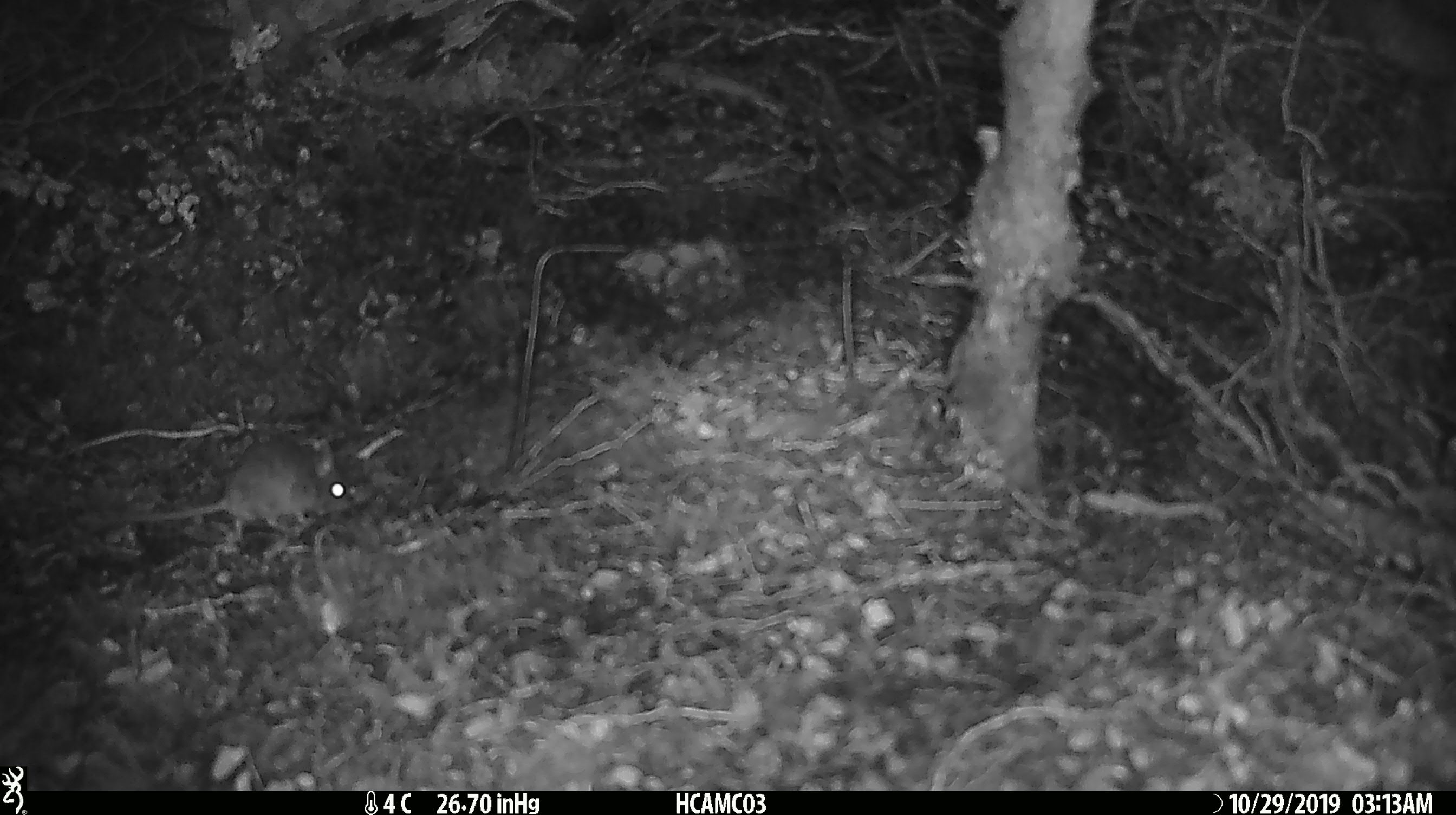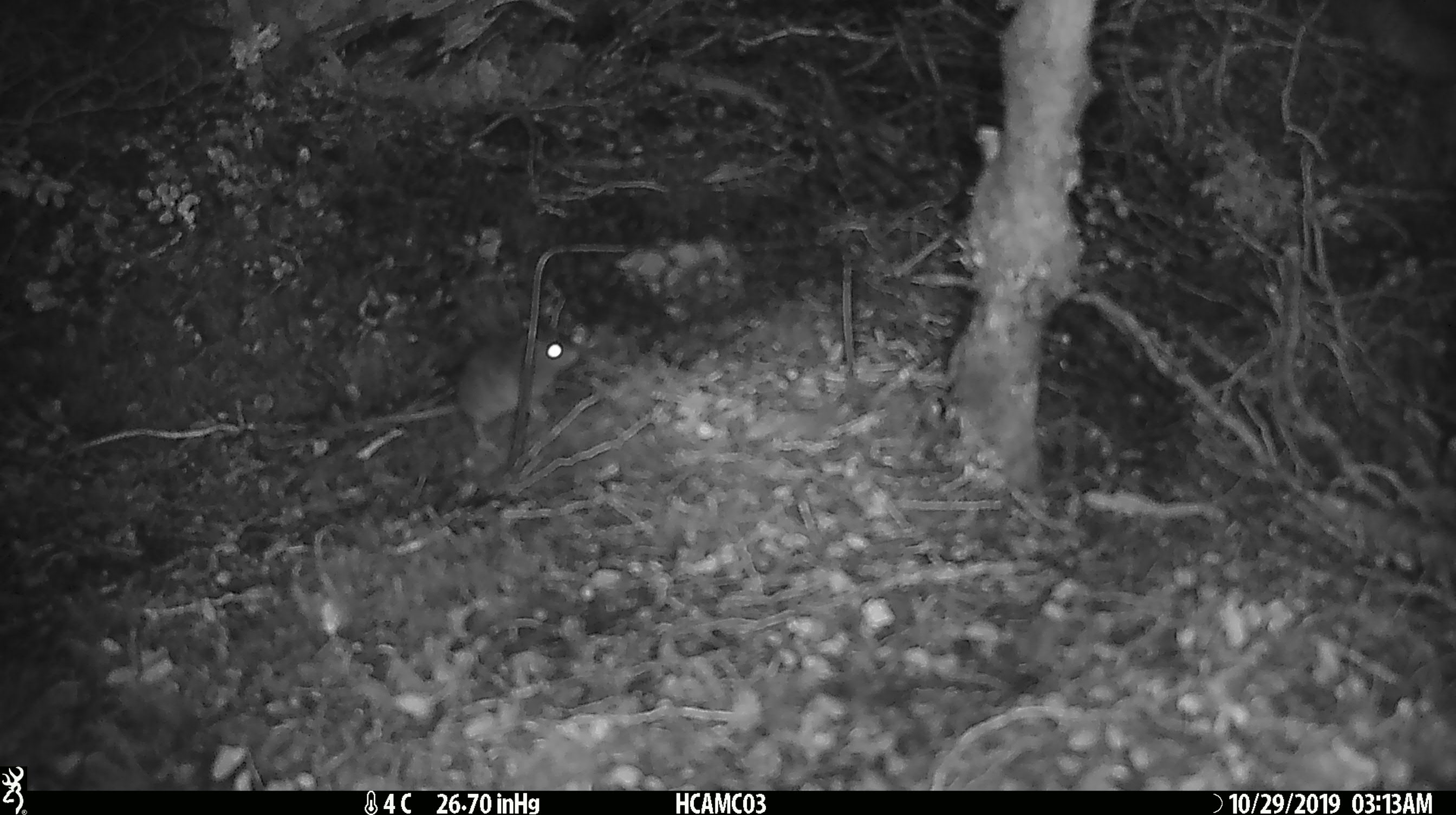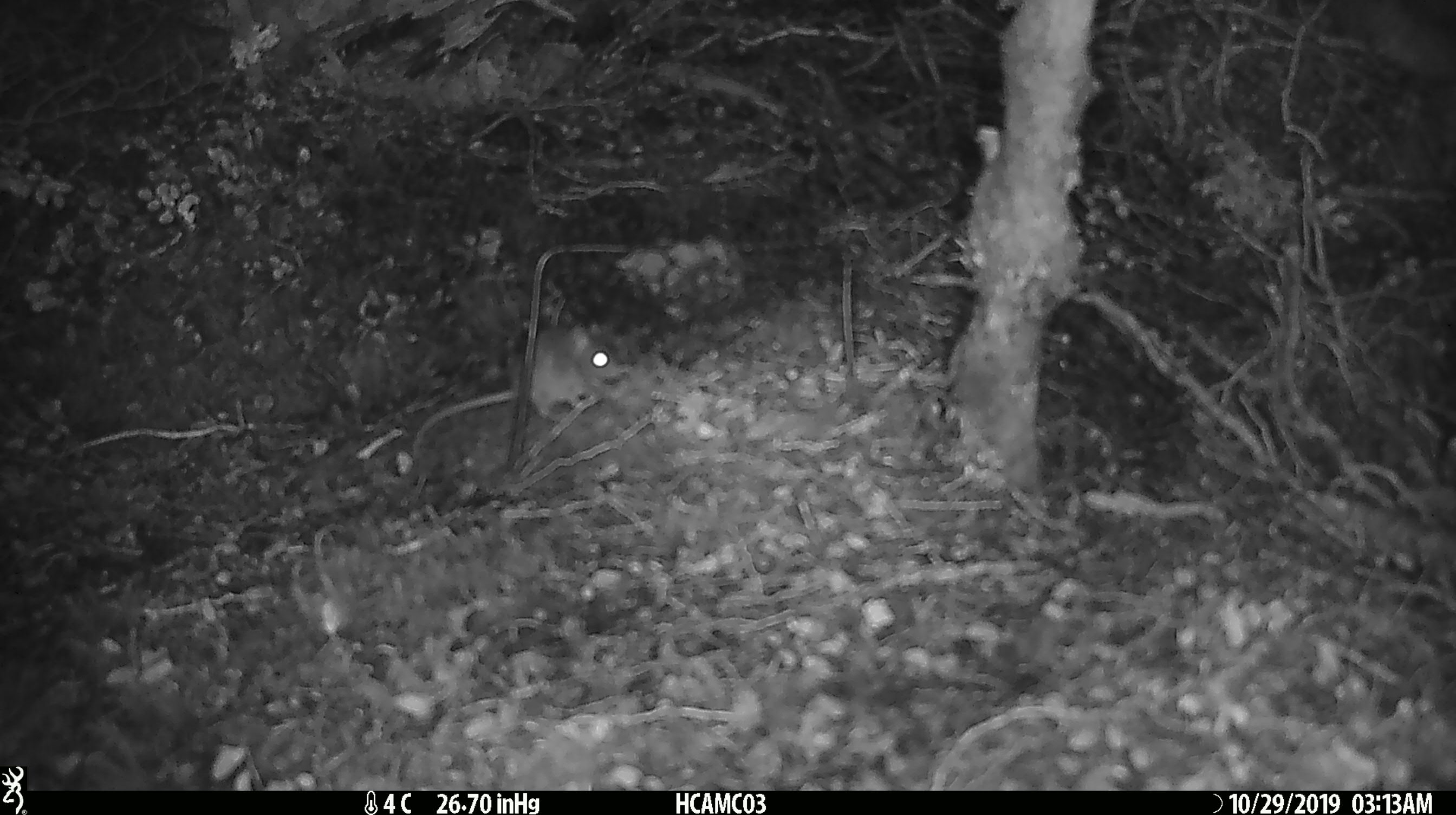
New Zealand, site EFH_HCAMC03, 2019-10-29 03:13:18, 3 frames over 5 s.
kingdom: Animalia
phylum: Chordata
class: Mammalia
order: Rodentia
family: Muridae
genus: Mus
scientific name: Mus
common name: mouse